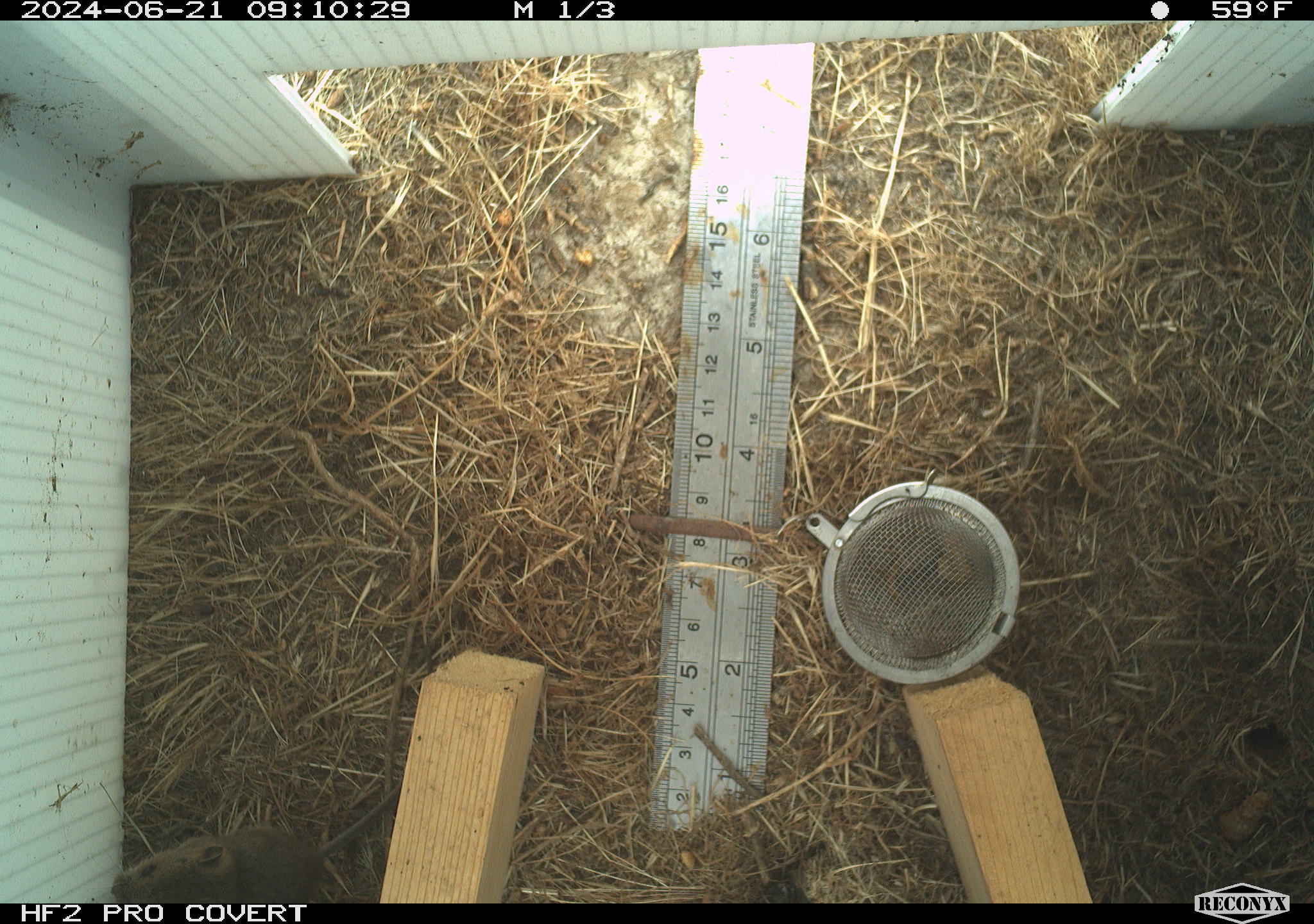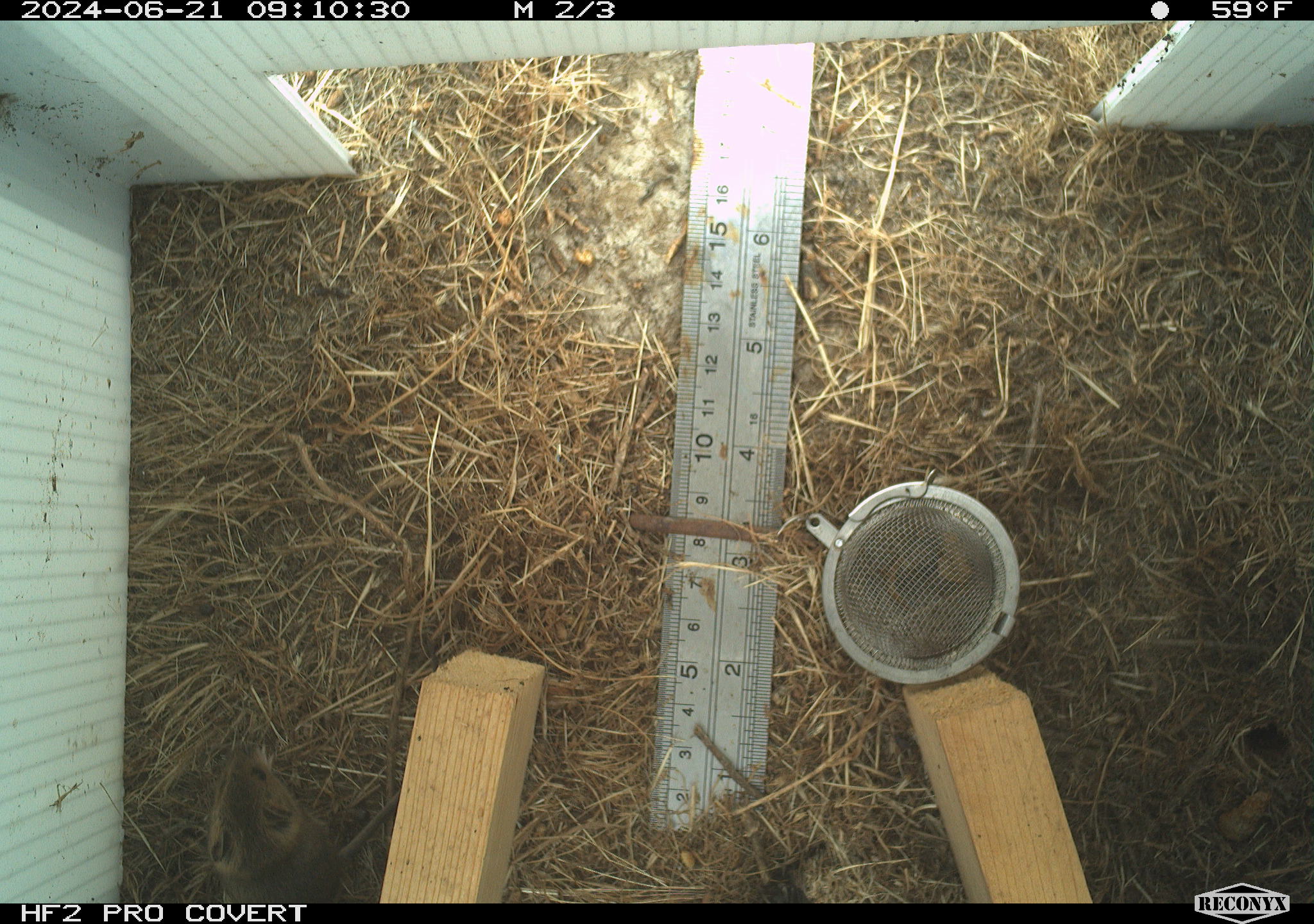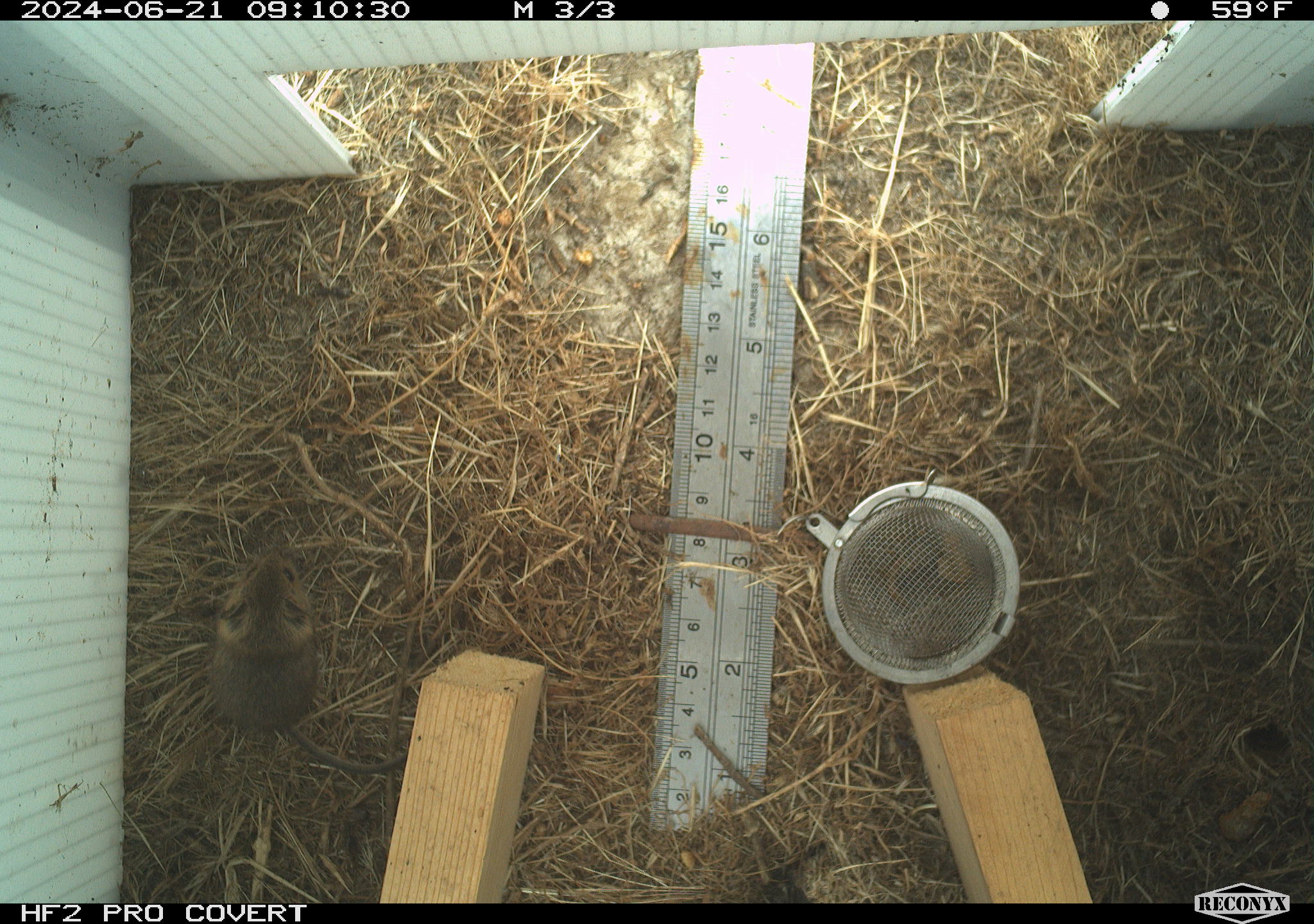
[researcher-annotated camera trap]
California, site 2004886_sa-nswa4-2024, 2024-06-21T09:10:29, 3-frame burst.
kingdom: Animalia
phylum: Chordata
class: Mammalia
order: Rodentia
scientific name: Rodentia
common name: rodent